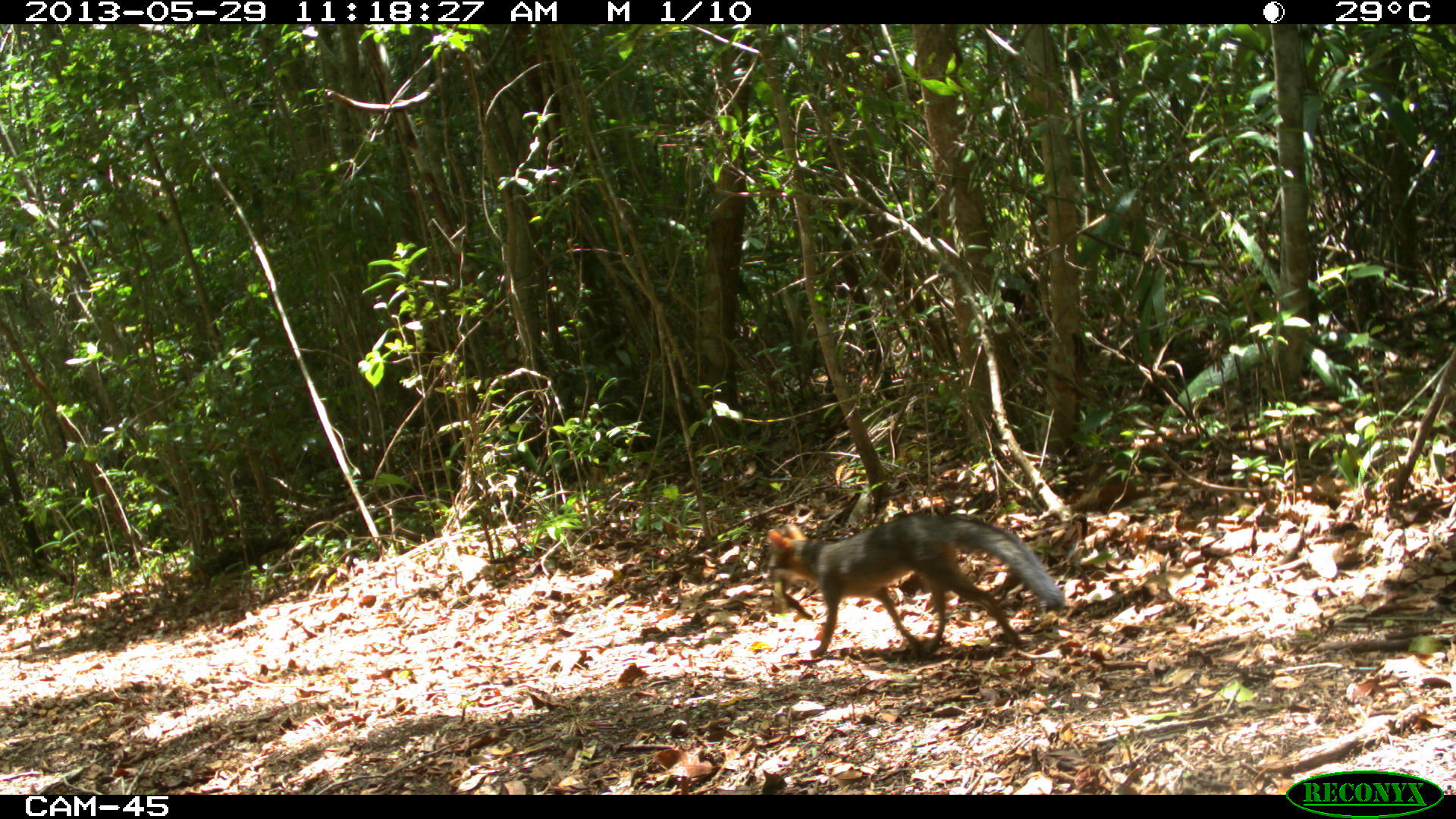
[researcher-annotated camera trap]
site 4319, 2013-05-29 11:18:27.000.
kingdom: Animalia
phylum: Chordata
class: Mammalia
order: Carnivora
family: Canidae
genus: Urocyon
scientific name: Urocyon cinereoargenteus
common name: gray fox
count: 1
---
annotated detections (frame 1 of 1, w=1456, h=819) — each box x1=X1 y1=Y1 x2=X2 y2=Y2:
urocyon cinereoargenteus: x1=766 y1=512 x2=1064 y2=658